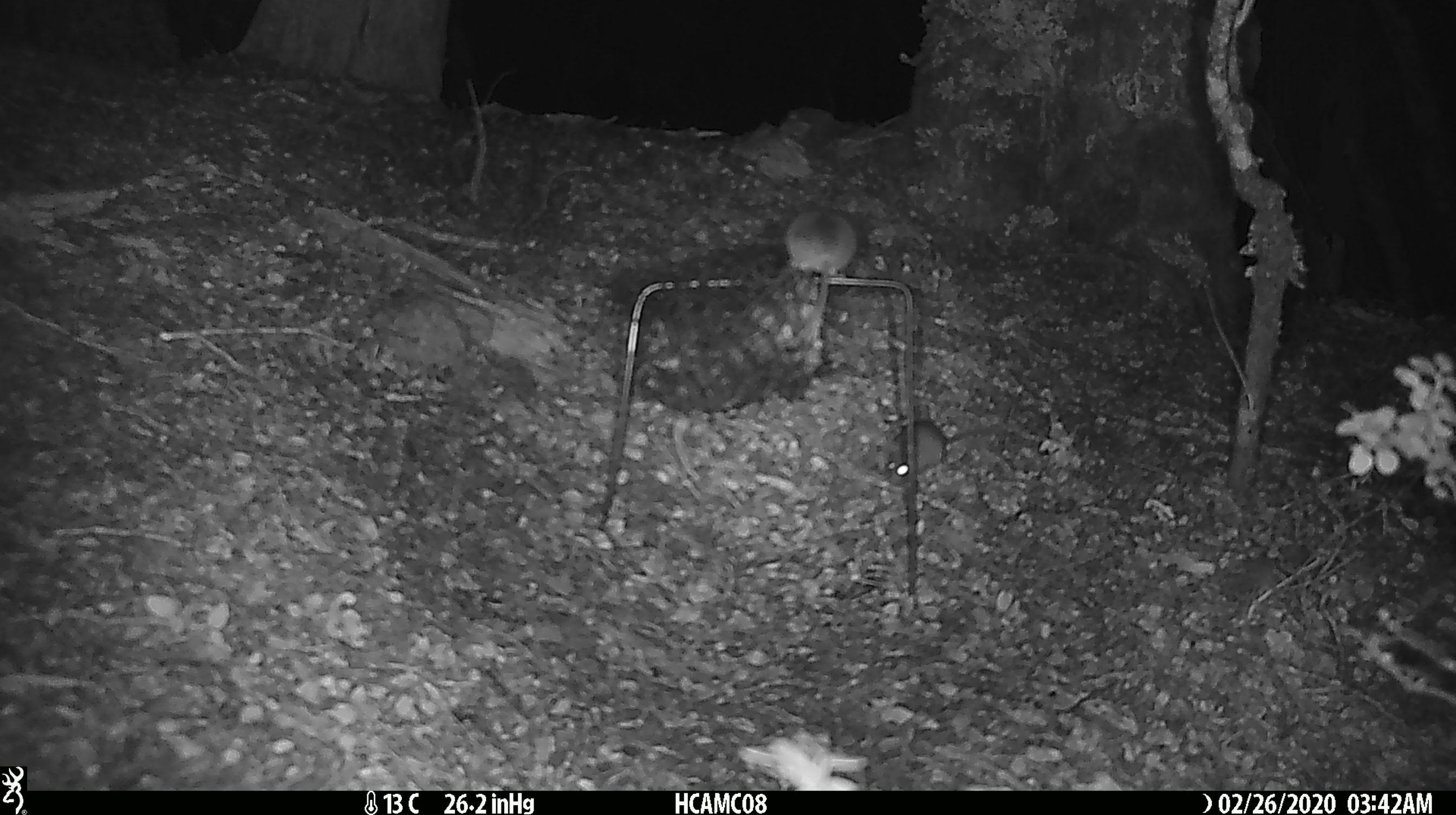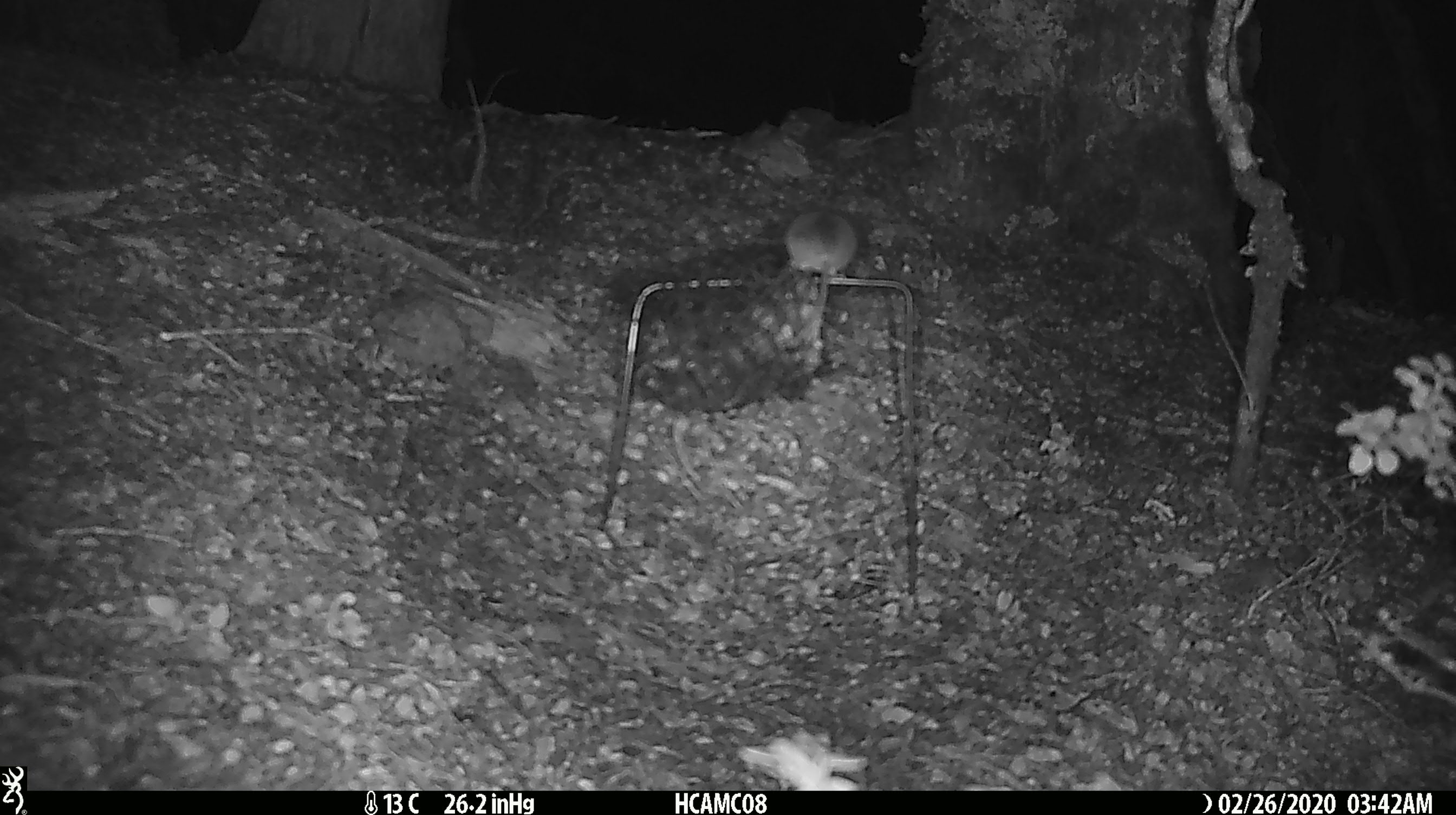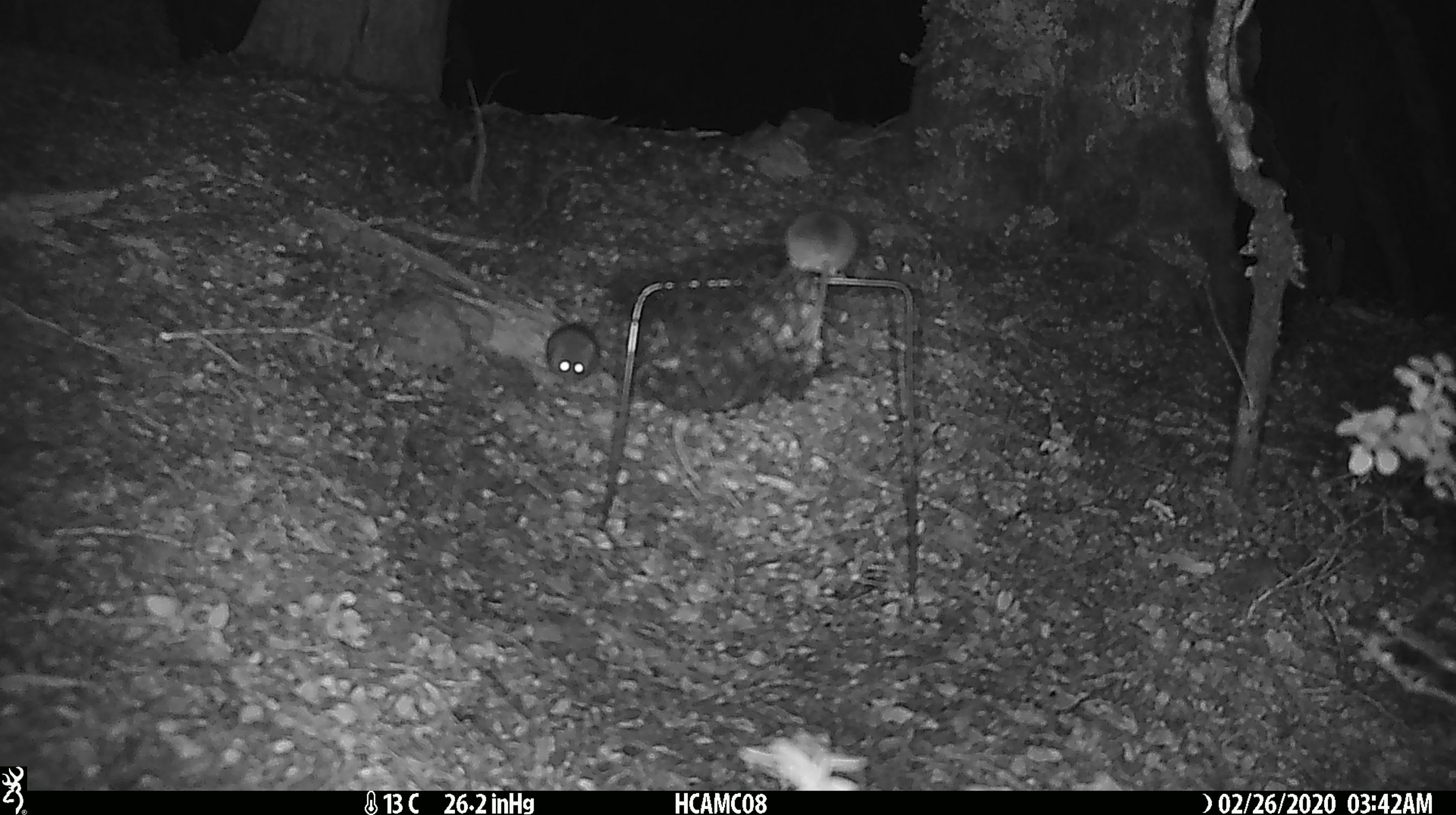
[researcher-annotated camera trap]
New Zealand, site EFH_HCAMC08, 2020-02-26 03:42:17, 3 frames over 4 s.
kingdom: Animalia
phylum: Chordata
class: Mammalia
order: Rodentia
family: Muridae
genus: Mus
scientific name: Mus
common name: mouse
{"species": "mouse (Mus)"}